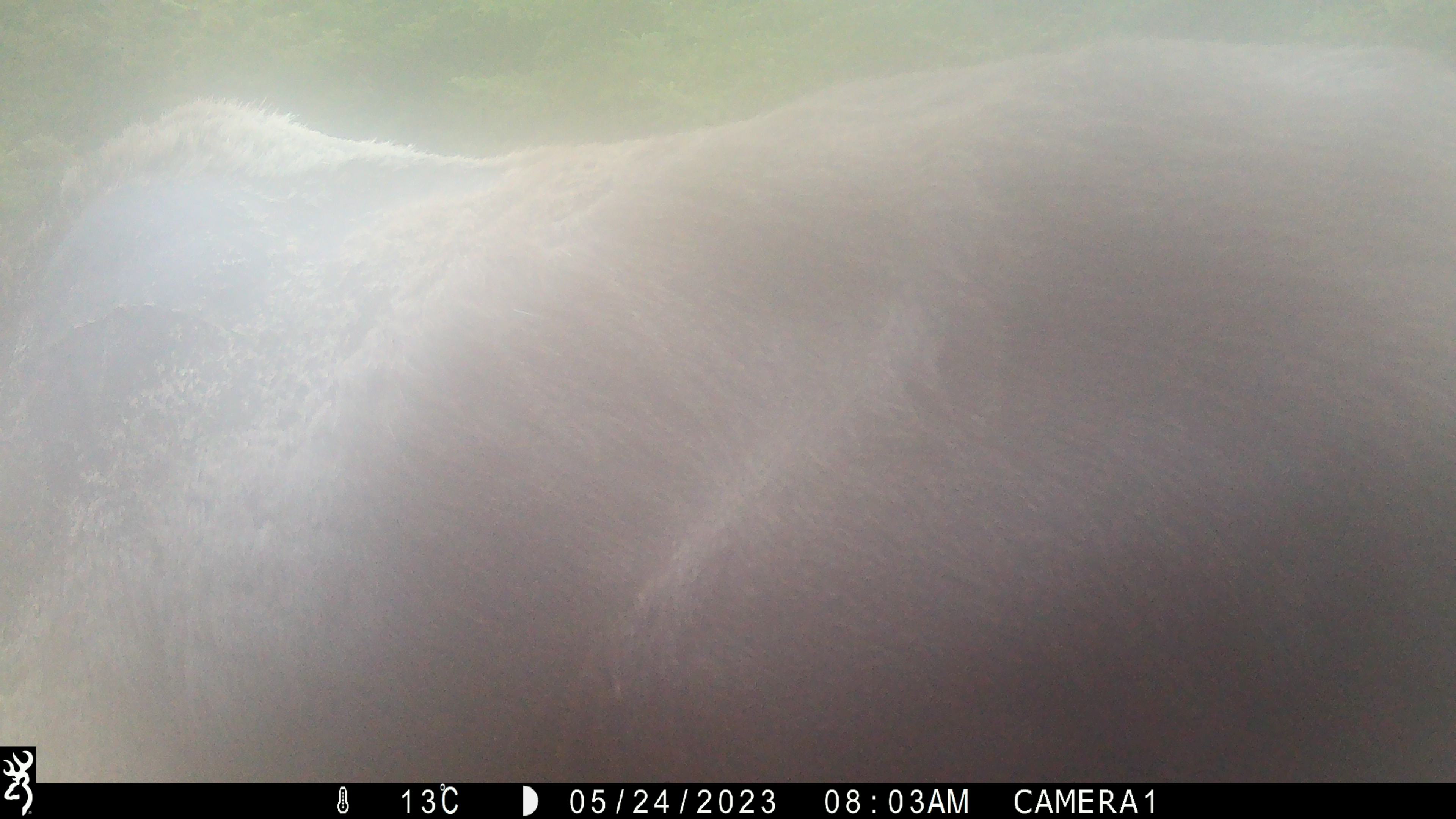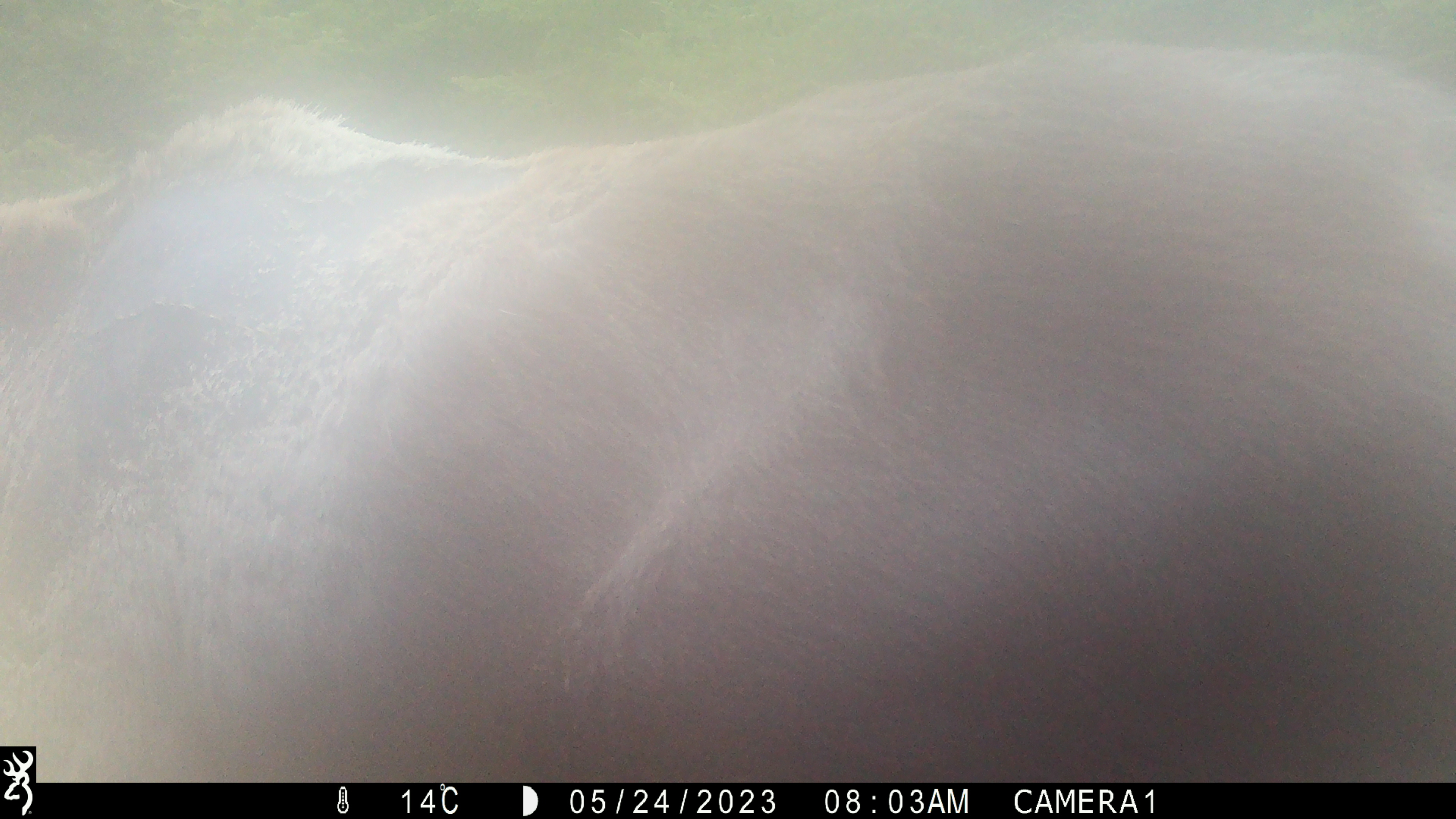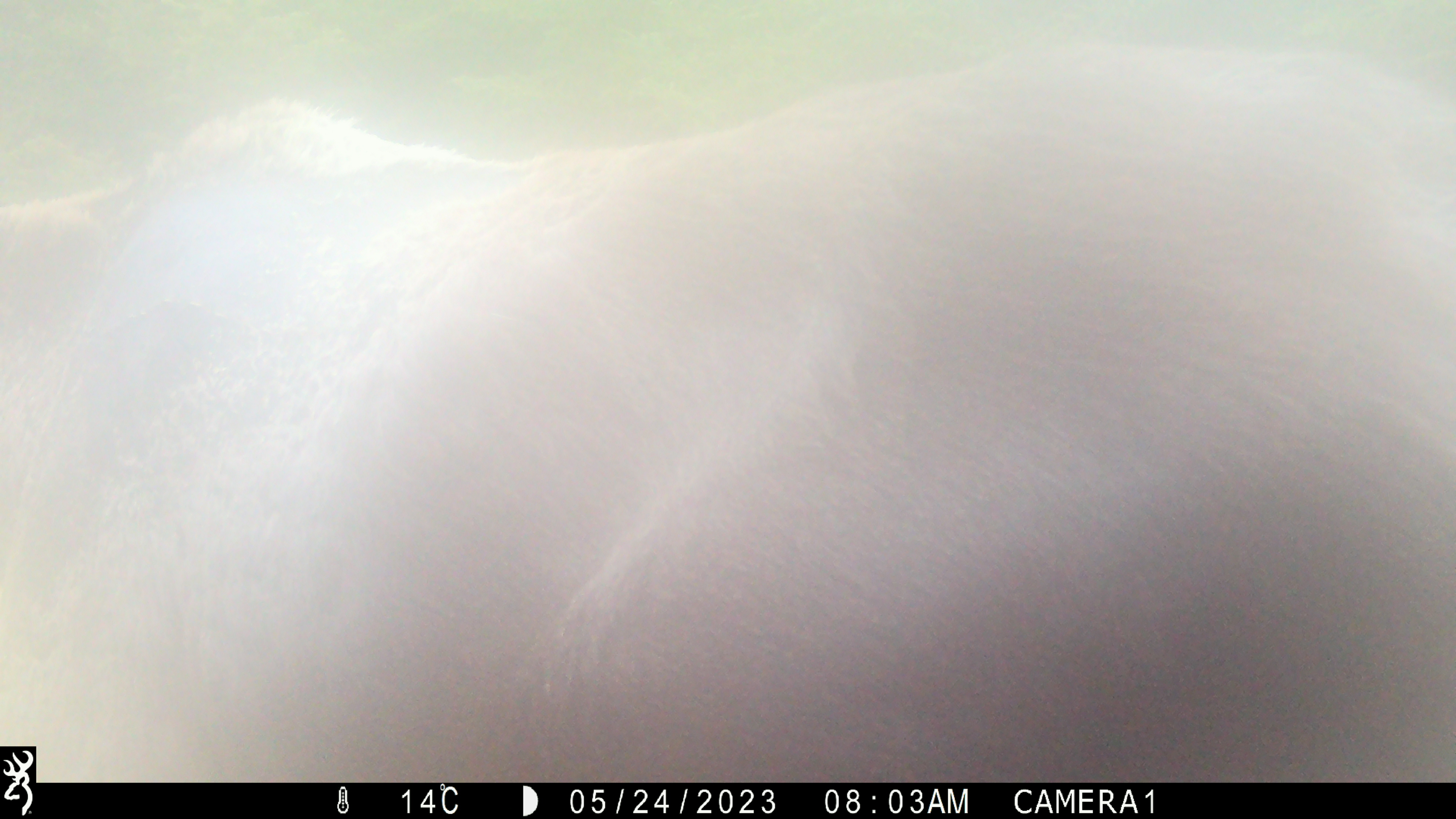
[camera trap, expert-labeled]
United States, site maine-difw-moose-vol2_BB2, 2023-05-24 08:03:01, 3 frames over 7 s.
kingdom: Animalia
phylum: Chordata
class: Mammalia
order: Artiodactyla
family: Cervidae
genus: Alces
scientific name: Alces alces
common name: moose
Moose (Alces alces).